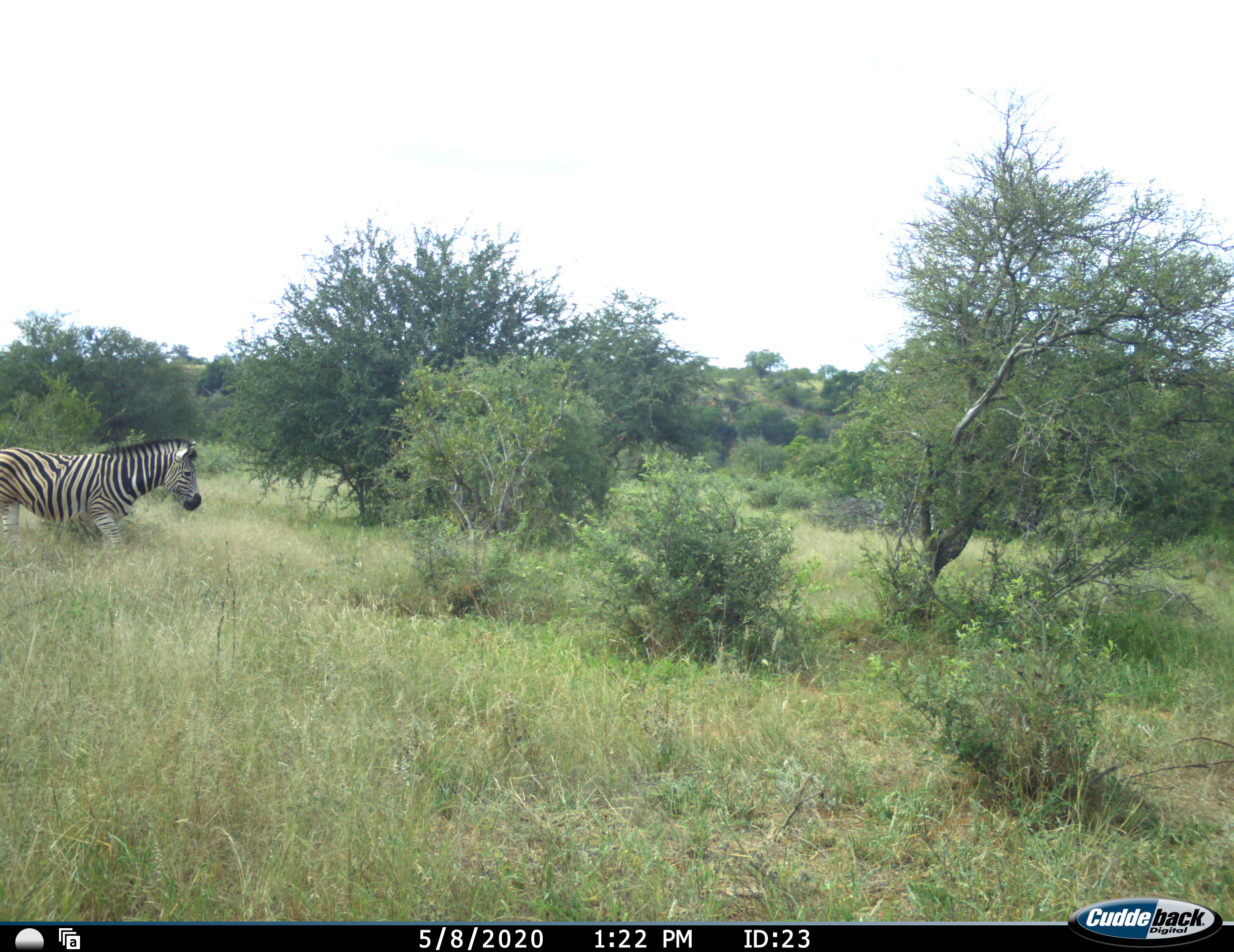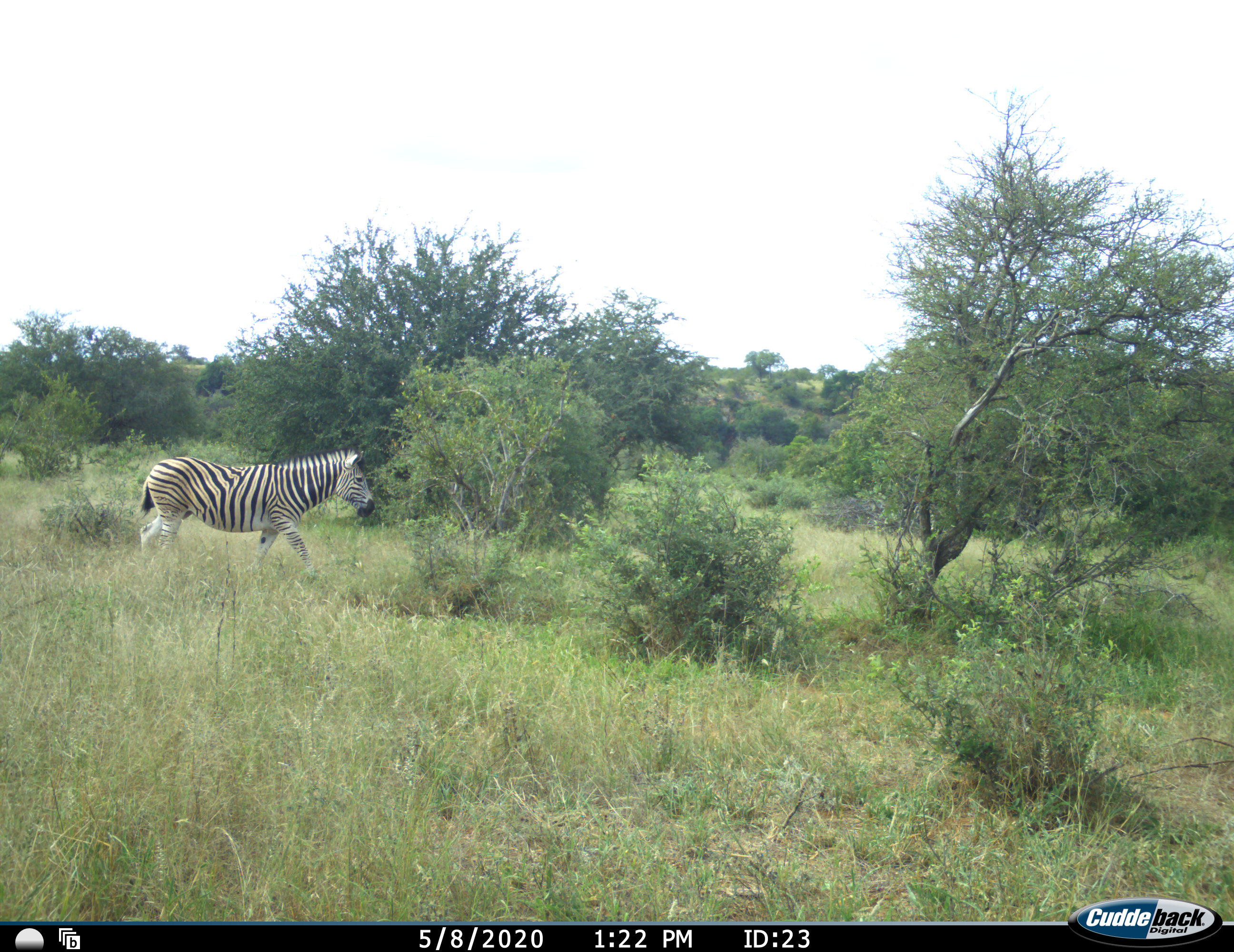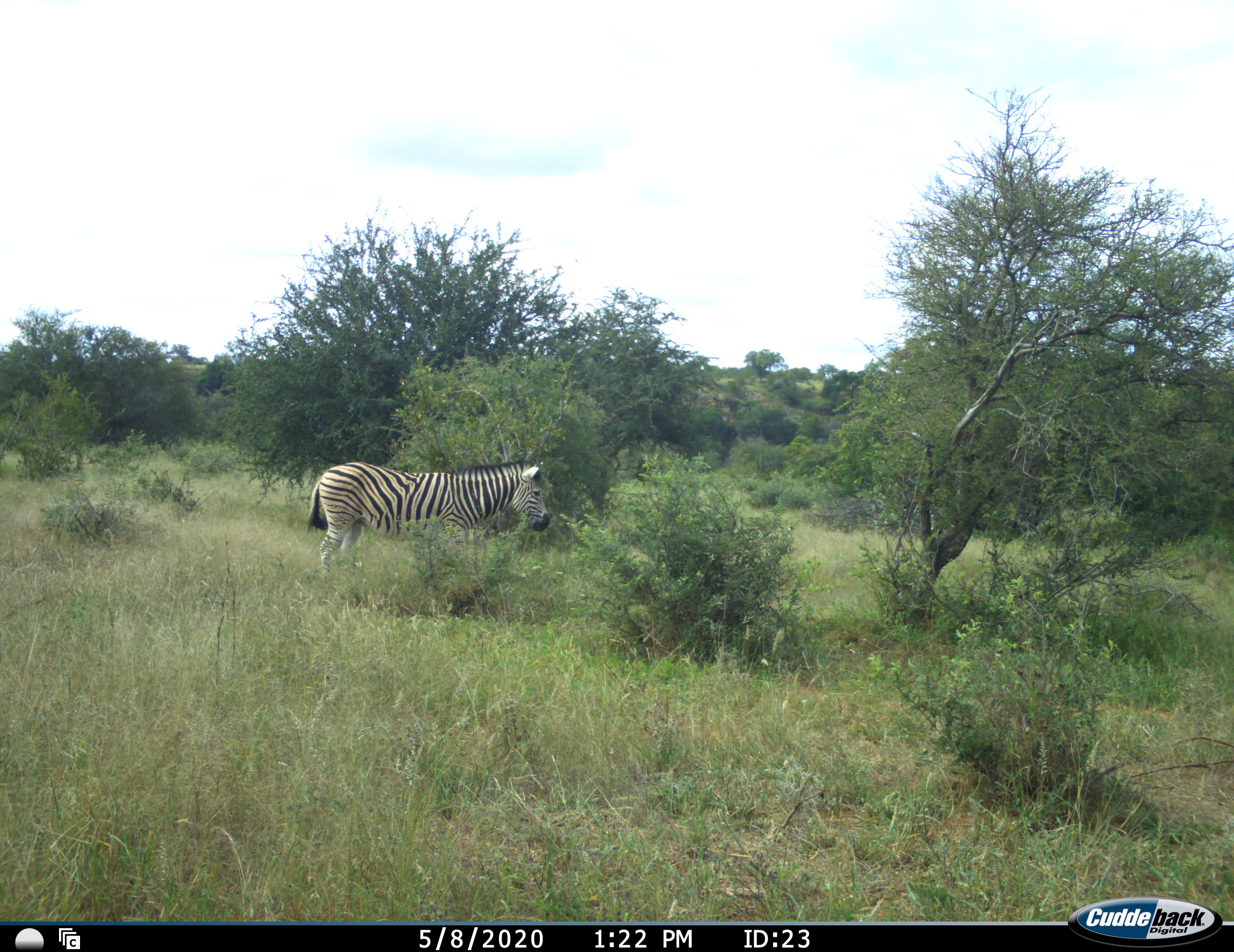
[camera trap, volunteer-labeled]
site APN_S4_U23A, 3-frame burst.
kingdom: Animalia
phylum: Chordata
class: Mammalia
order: Perissodactyla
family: Equidae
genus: Equus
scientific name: Equus quagga burchellii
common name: burchell's zebra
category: zebraburchells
Zebraburchells (burchell's zebra) (Equus quagga burchellii), count 1. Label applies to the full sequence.